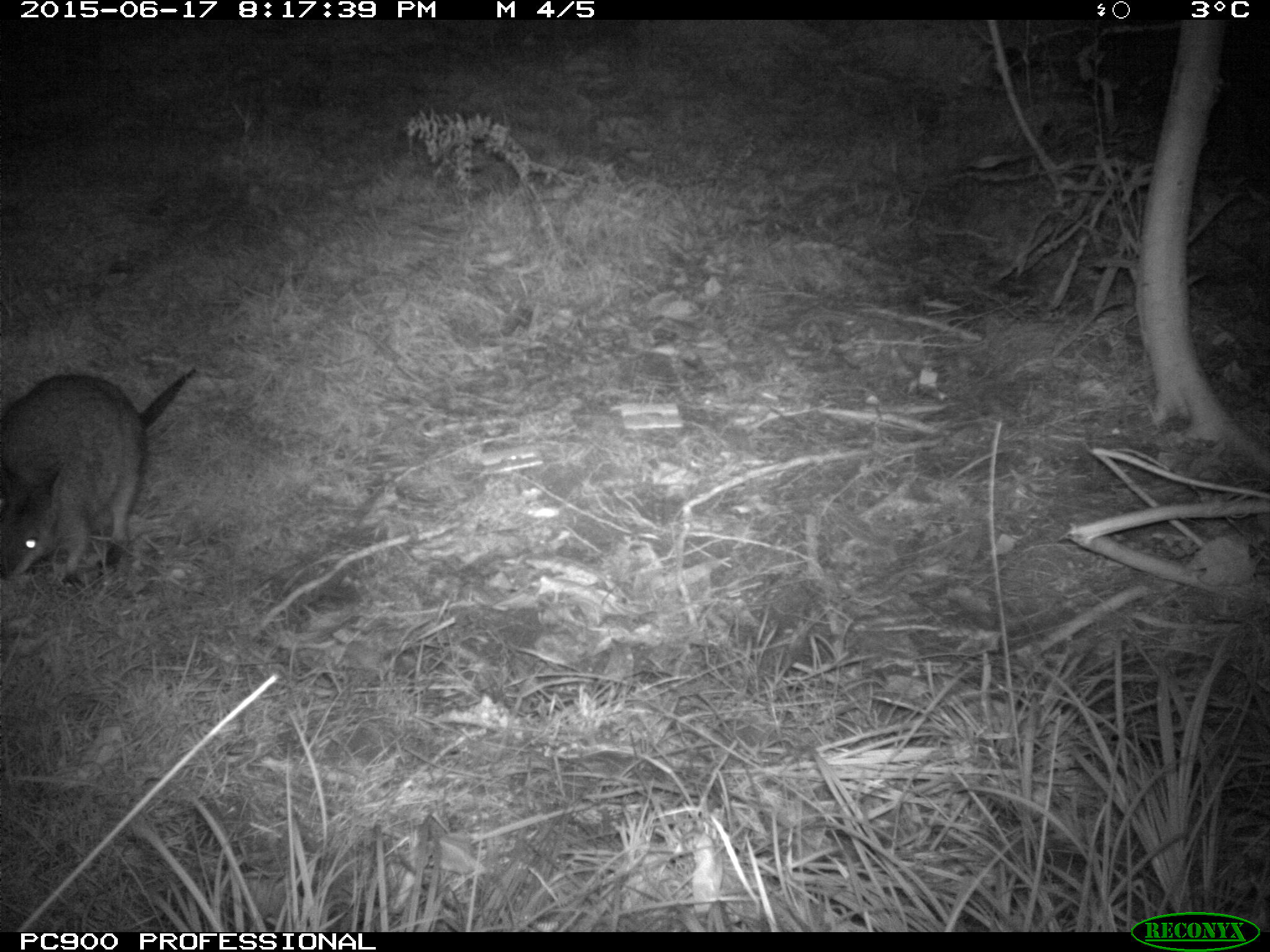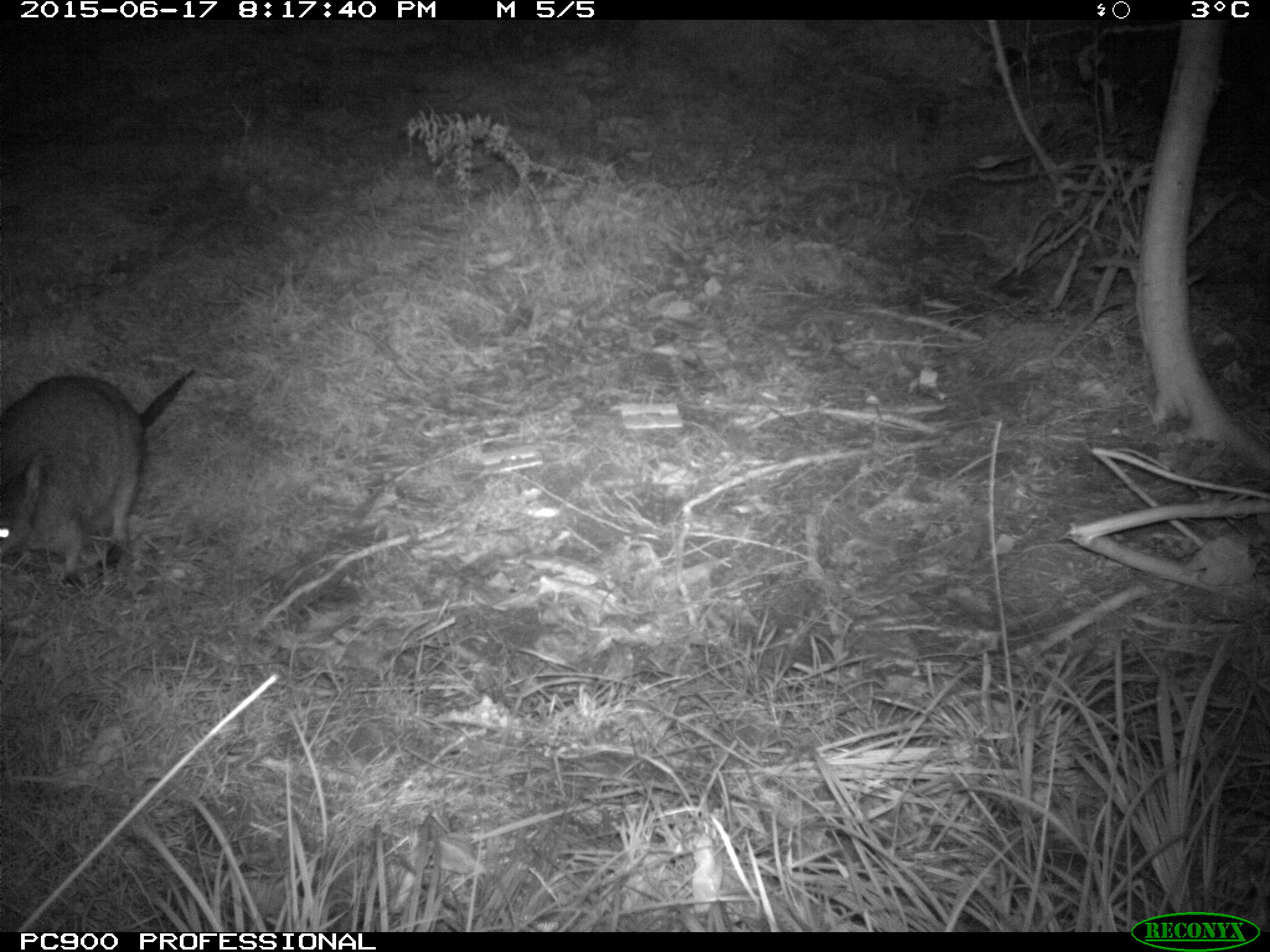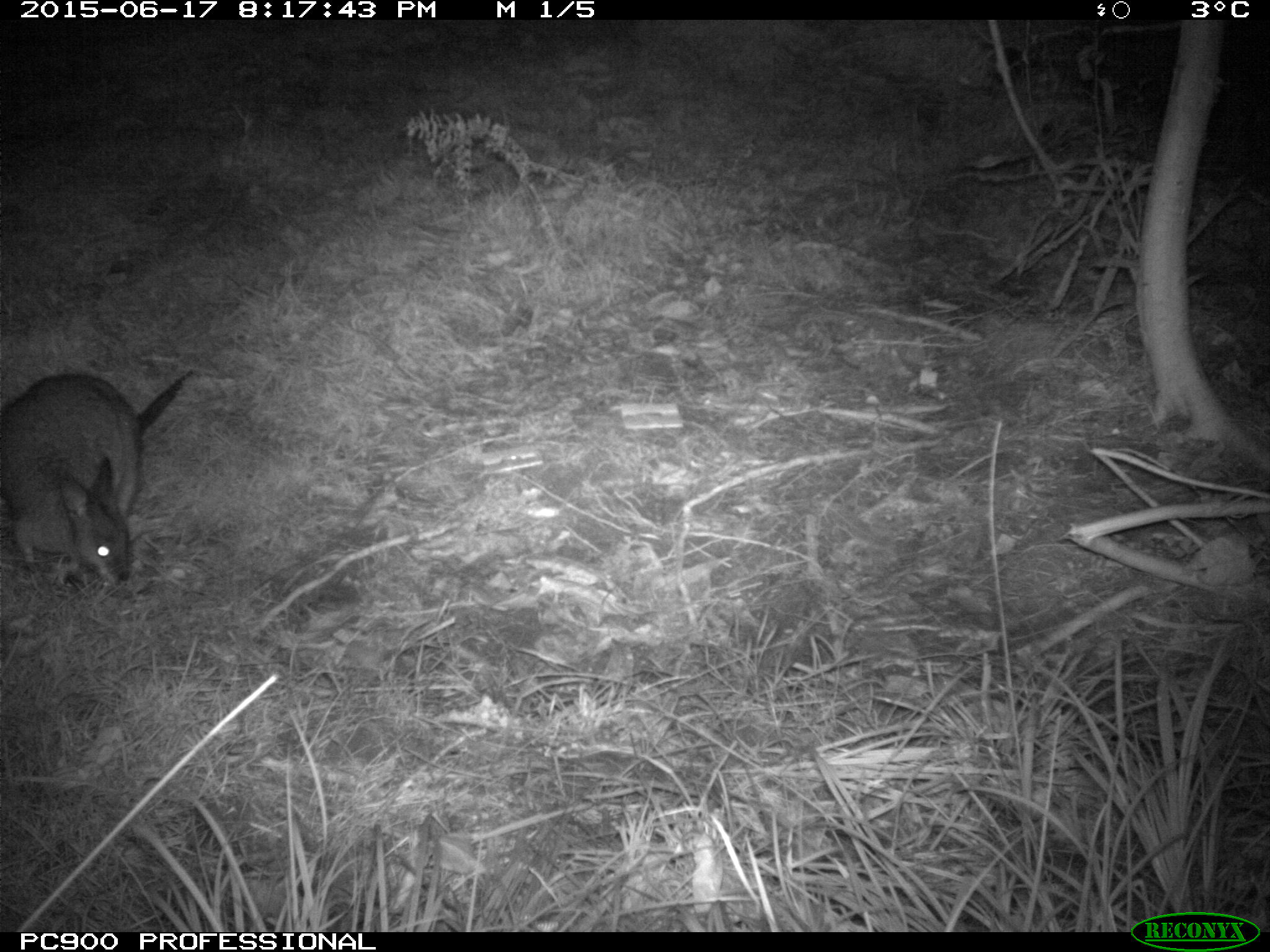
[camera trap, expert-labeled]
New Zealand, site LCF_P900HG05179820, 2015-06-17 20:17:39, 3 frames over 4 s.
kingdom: Animalia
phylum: Chordata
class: Mammalia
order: Diprotodontia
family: Macropodidae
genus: Notamacropus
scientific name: Notamacropus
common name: wallaby